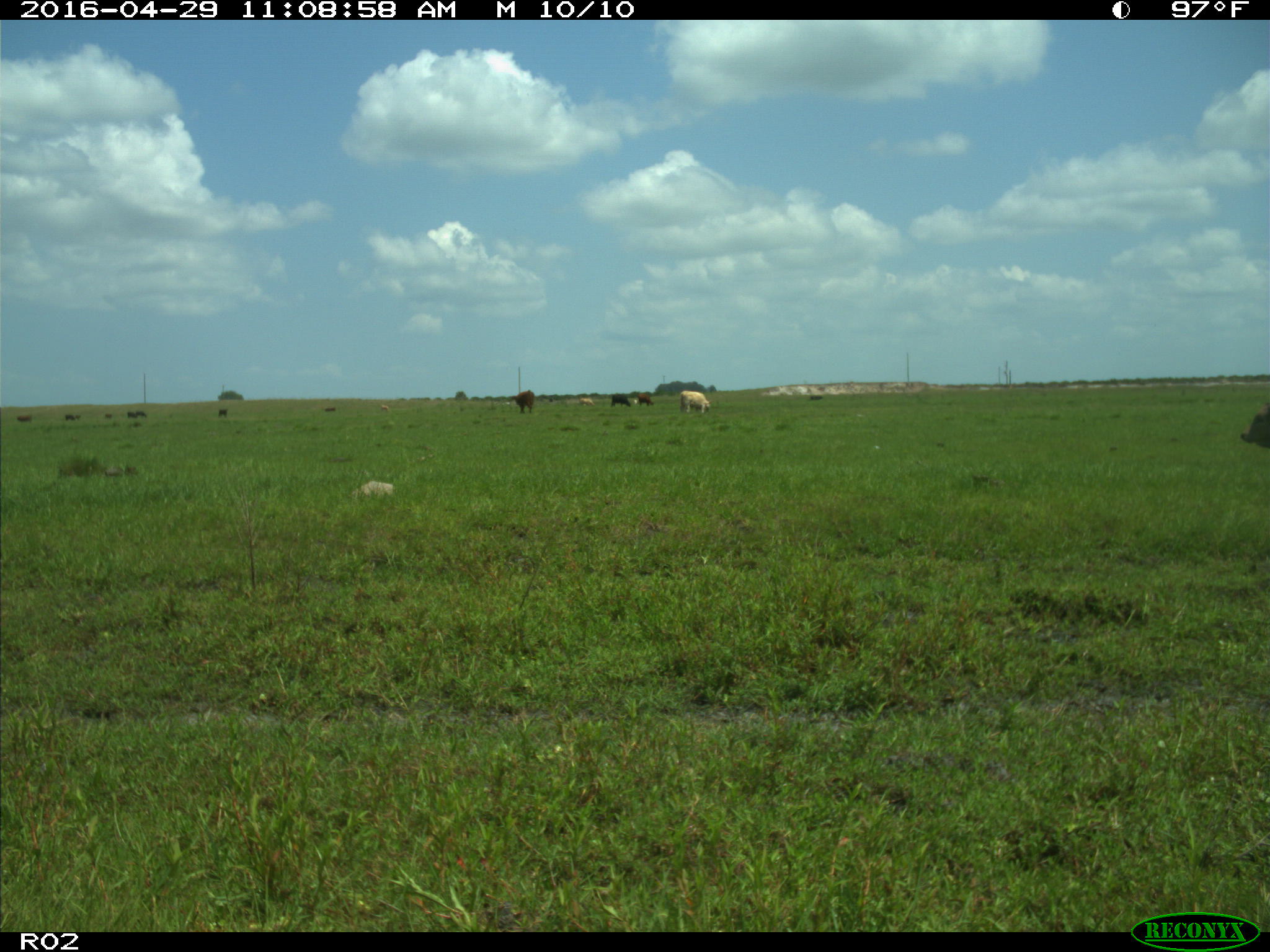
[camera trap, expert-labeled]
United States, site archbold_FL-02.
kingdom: Animalia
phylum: Chordata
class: Mammalia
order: Artiodactyla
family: Bovidae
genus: Bos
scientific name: Bos taurus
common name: domestic cow